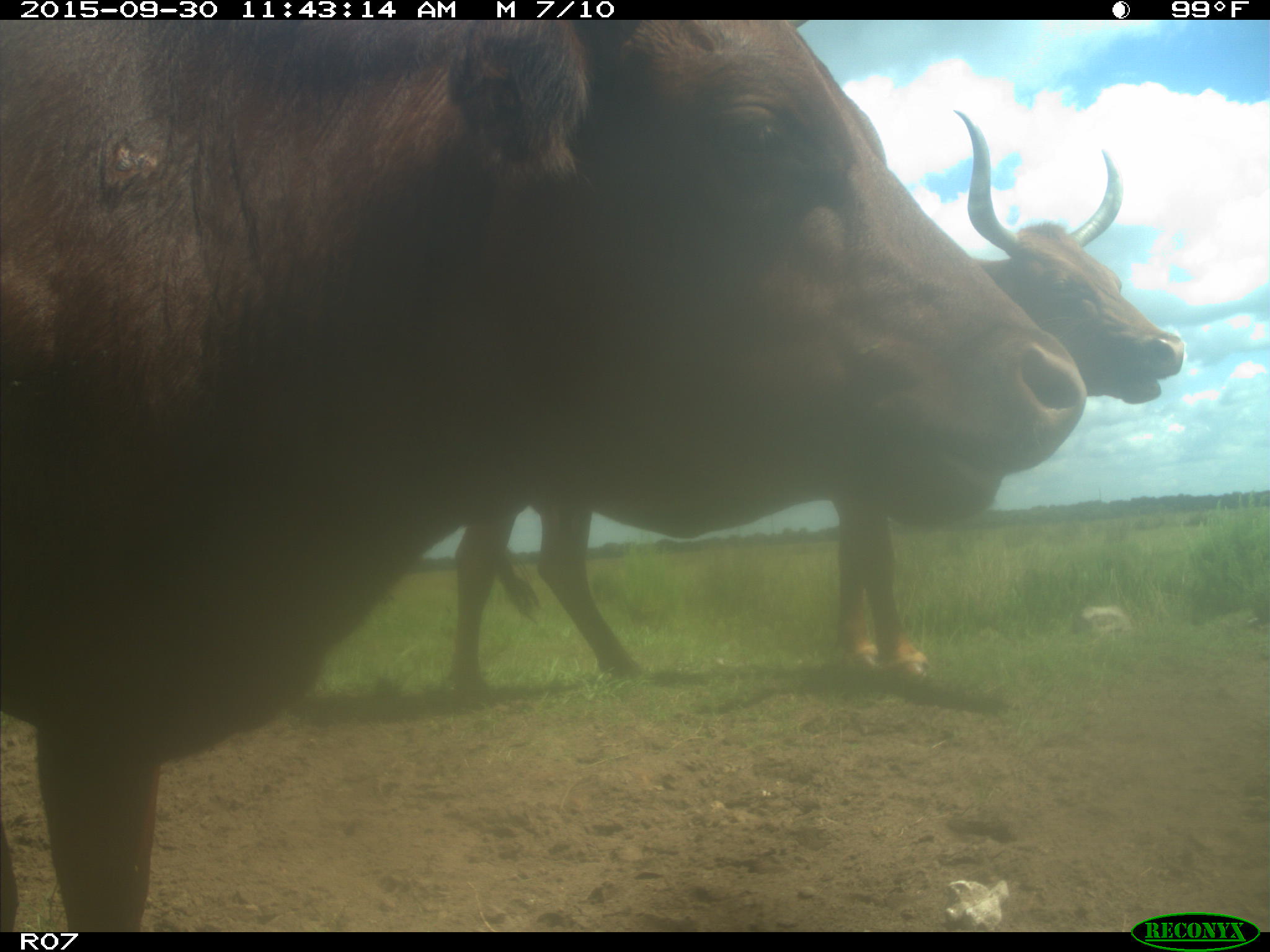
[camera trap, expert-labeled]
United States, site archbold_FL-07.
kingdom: Animalia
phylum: Chordata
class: Mammalia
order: Artiodactyla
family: Bovidae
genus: Bos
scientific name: Bos taurus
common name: domestic cow